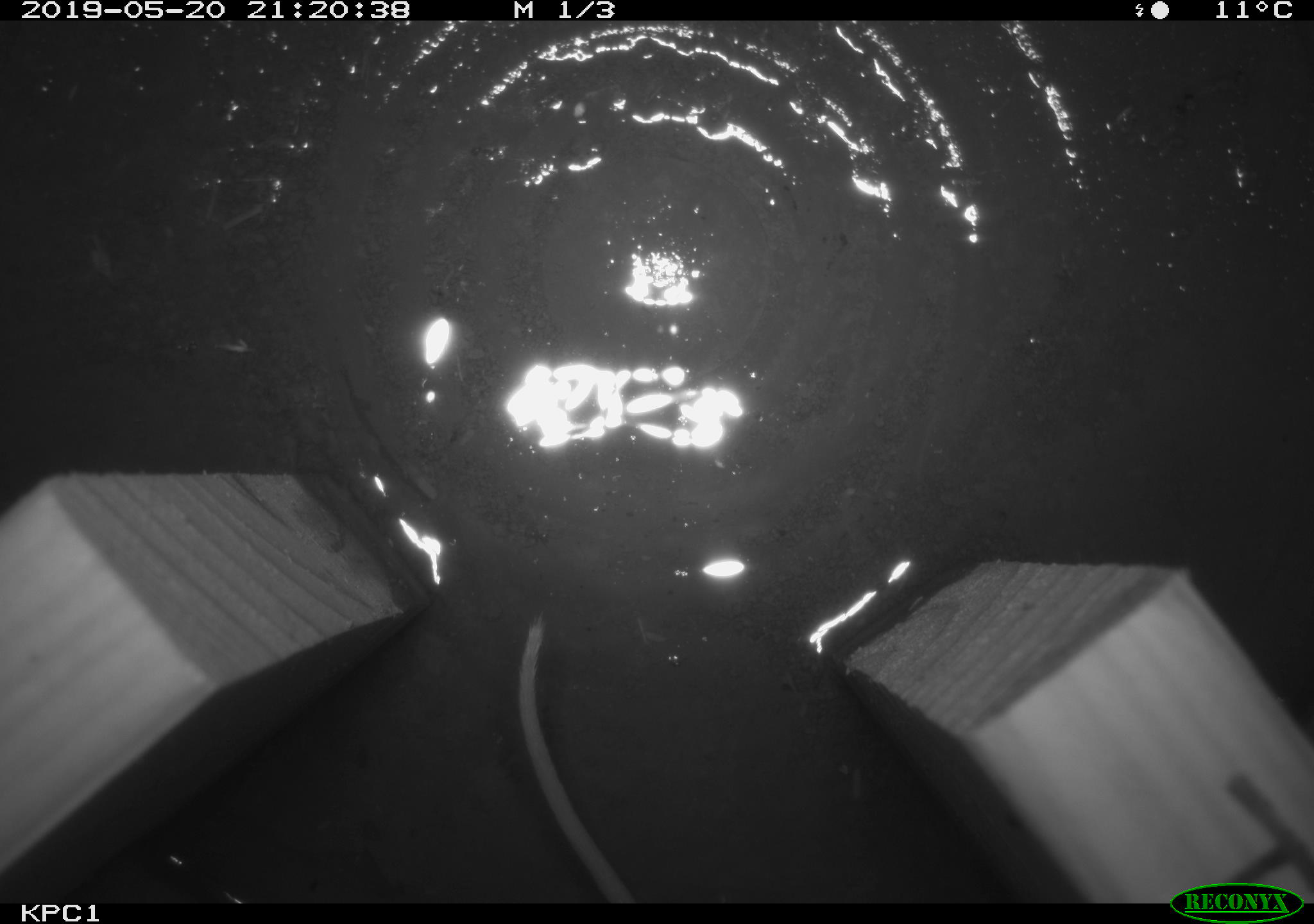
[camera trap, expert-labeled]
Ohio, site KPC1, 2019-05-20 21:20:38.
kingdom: Animalia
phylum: Chordata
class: Mammalia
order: Rodentia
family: Cricetidae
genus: Peromyscus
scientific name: Peromyscus leucopus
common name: white-footed mouse